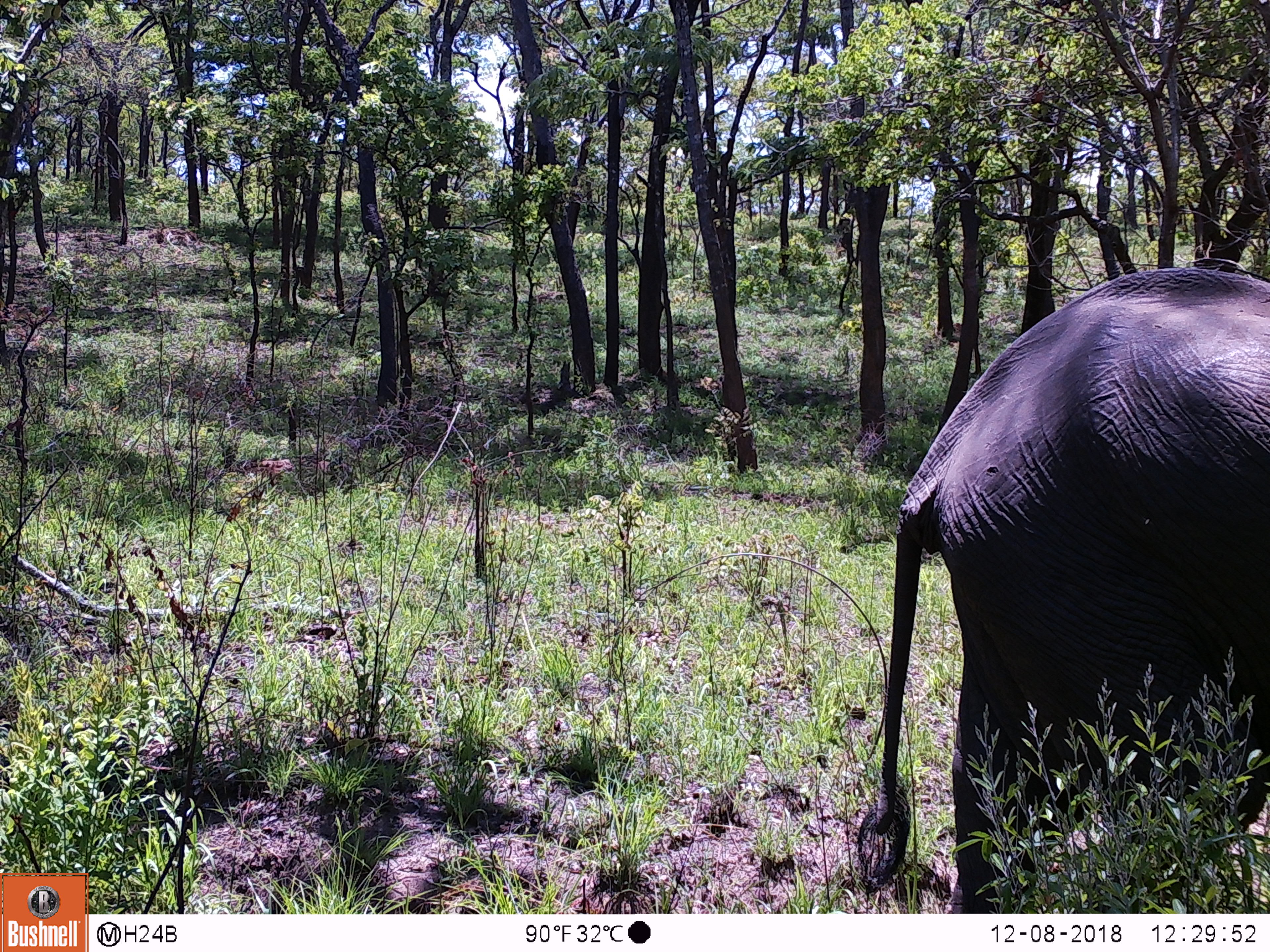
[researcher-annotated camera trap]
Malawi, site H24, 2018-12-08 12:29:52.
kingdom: Animalia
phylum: Chordata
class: Mammalia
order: Proboscidea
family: Elephantidae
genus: Loxodonta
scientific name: Loxodonta africana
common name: african savanna elephant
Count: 1.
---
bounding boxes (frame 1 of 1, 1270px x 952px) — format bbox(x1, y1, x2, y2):
african savanna elephant: bbox(857, 262, 1266, 909)